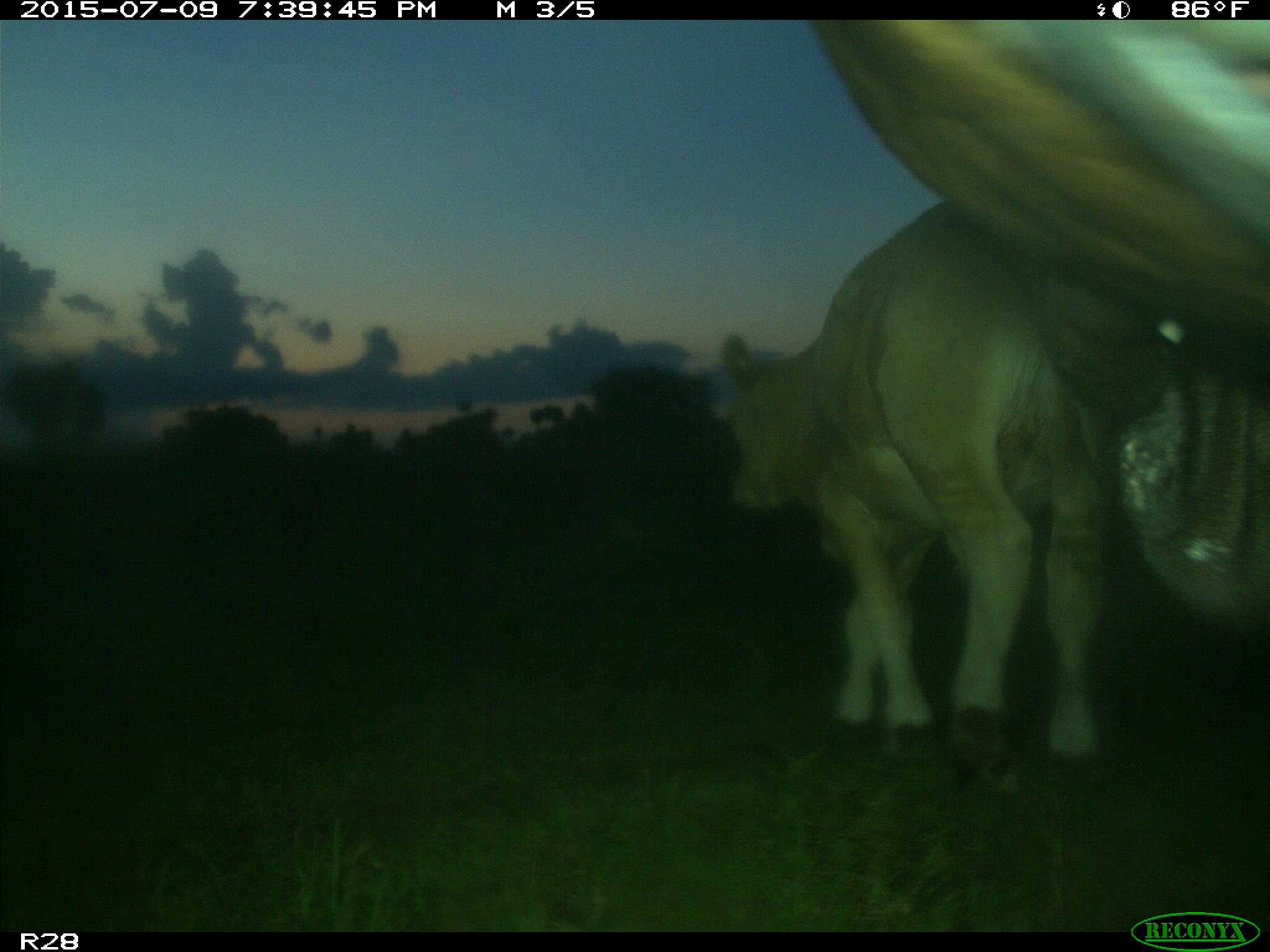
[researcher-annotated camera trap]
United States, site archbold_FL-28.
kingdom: Animalia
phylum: Chordata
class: Mammalia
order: Artiodactyla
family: Bovidae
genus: Bos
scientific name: Bos taurus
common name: domestic cow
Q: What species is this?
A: Bos taurus (domestic cow).